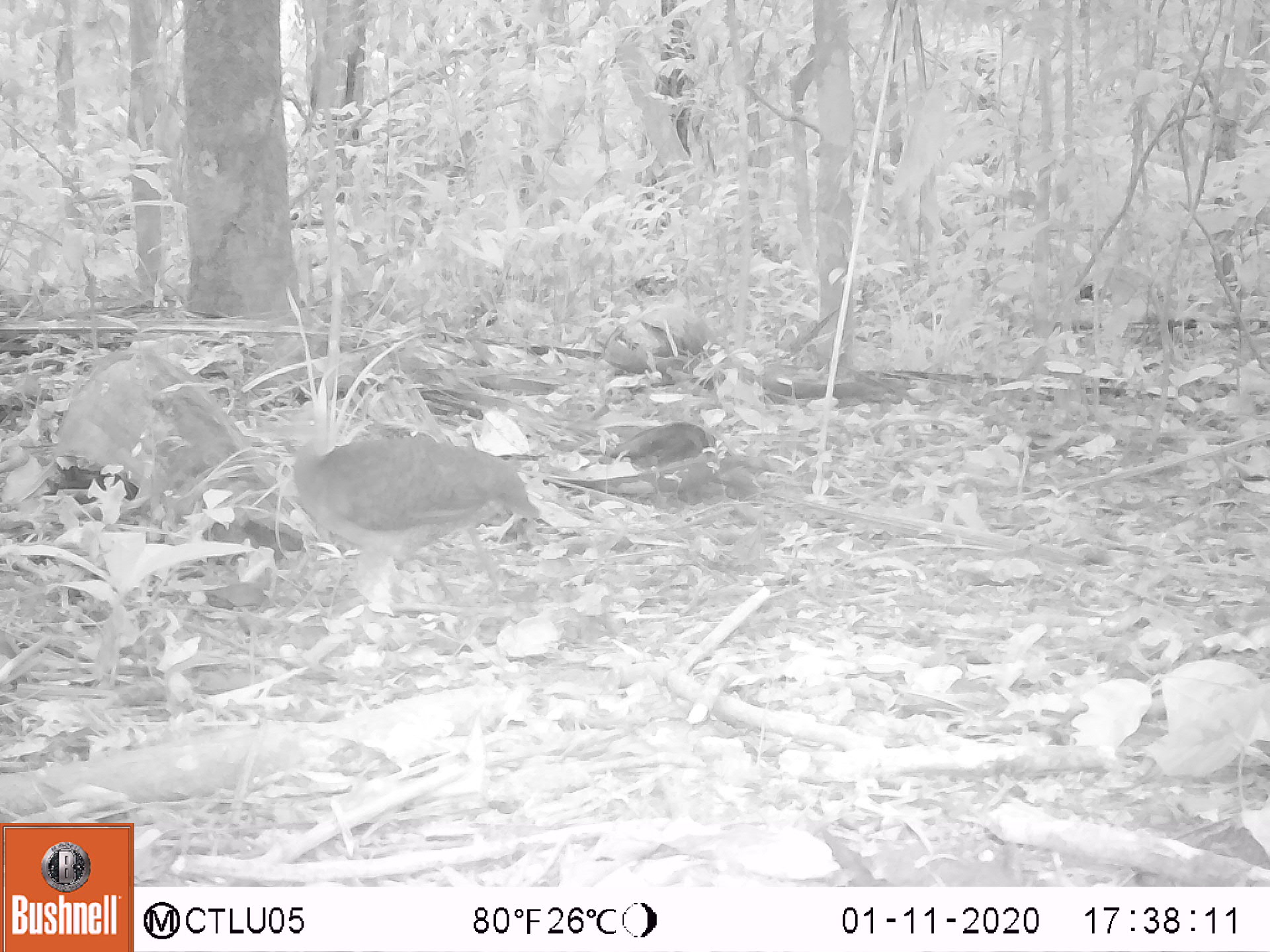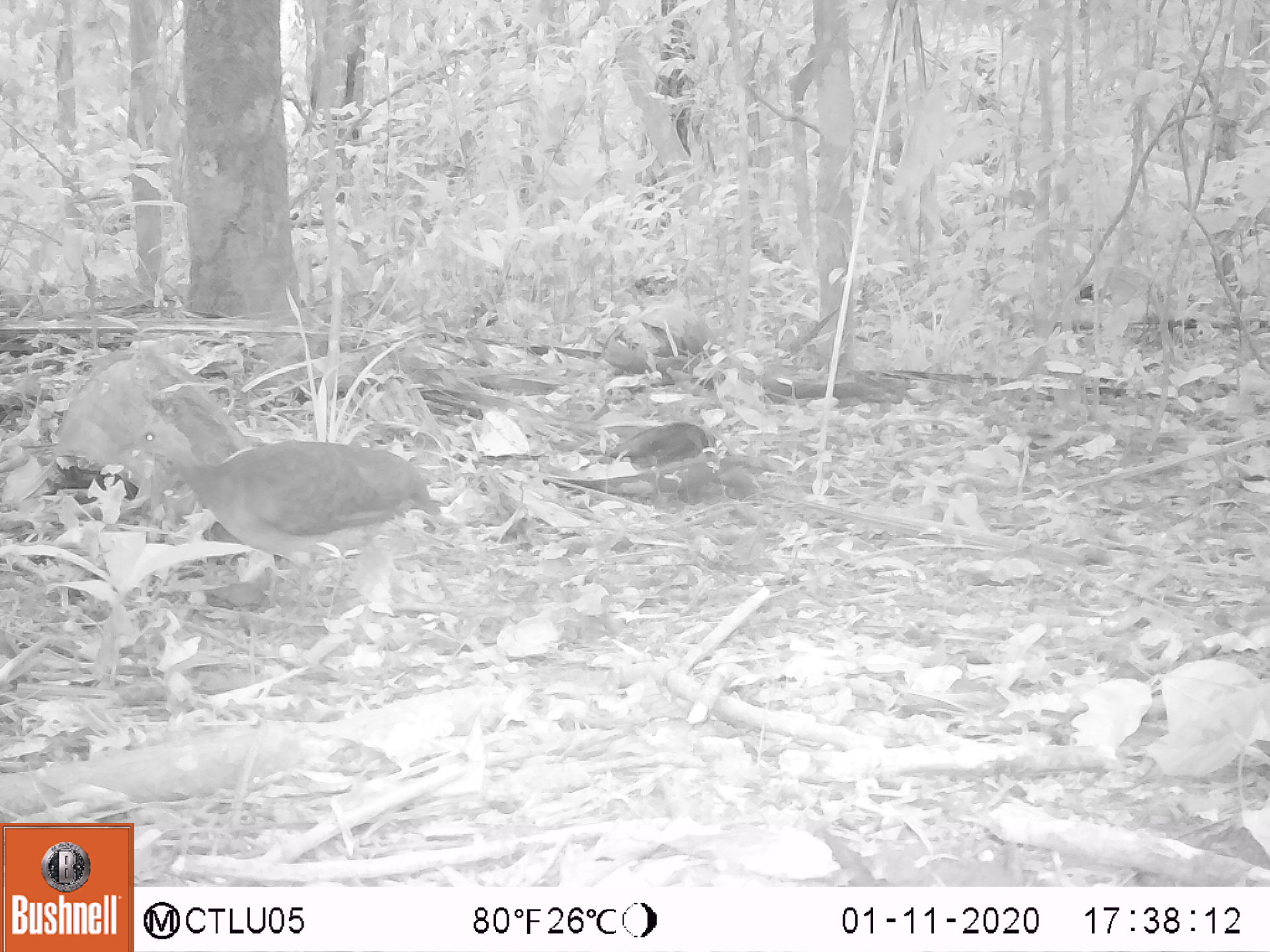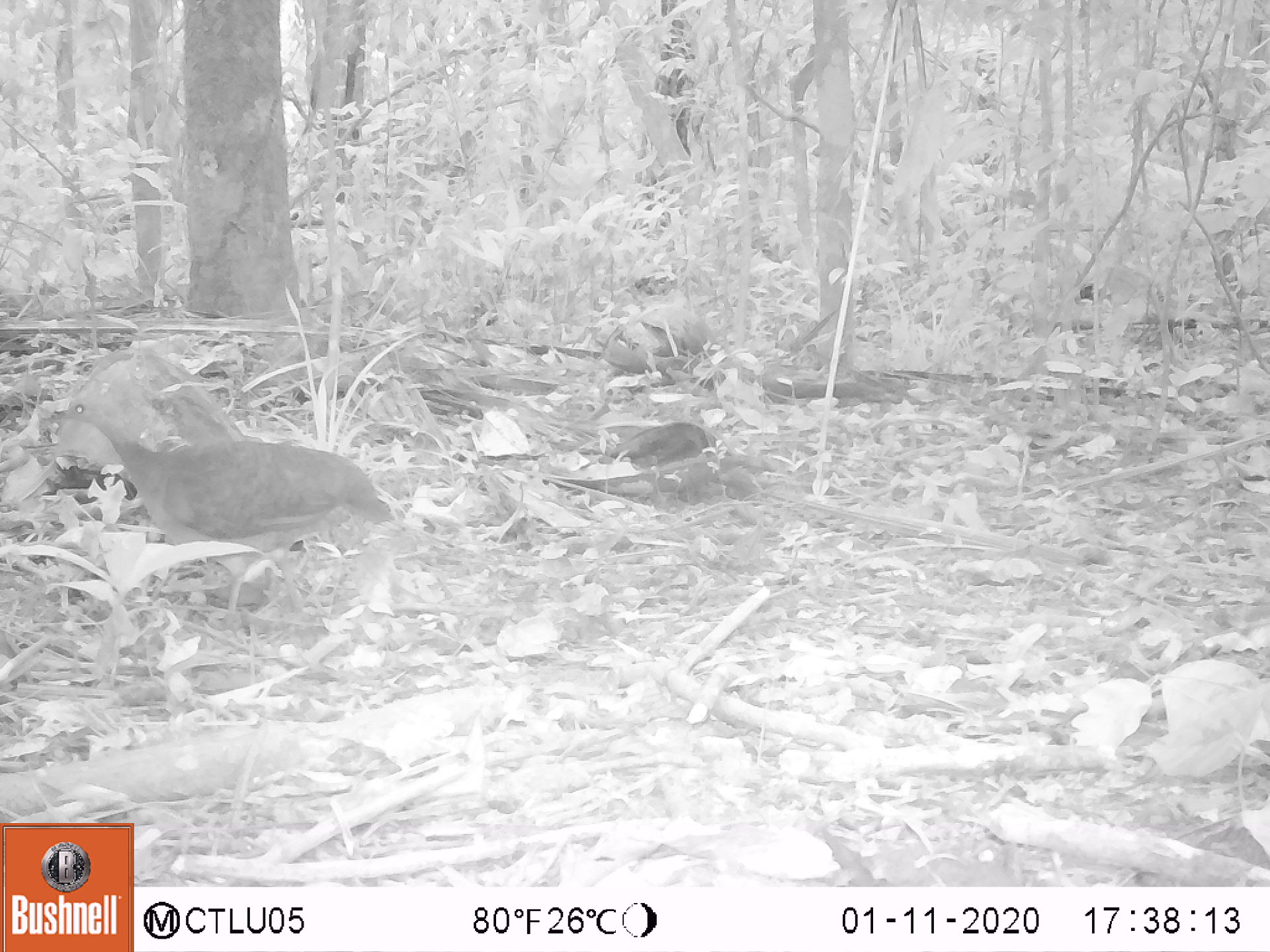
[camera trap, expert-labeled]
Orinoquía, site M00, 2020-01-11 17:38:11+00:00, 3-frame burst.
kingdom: Animalia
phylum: Chordata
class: Aves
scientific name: Aves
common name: bird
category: unknown bird